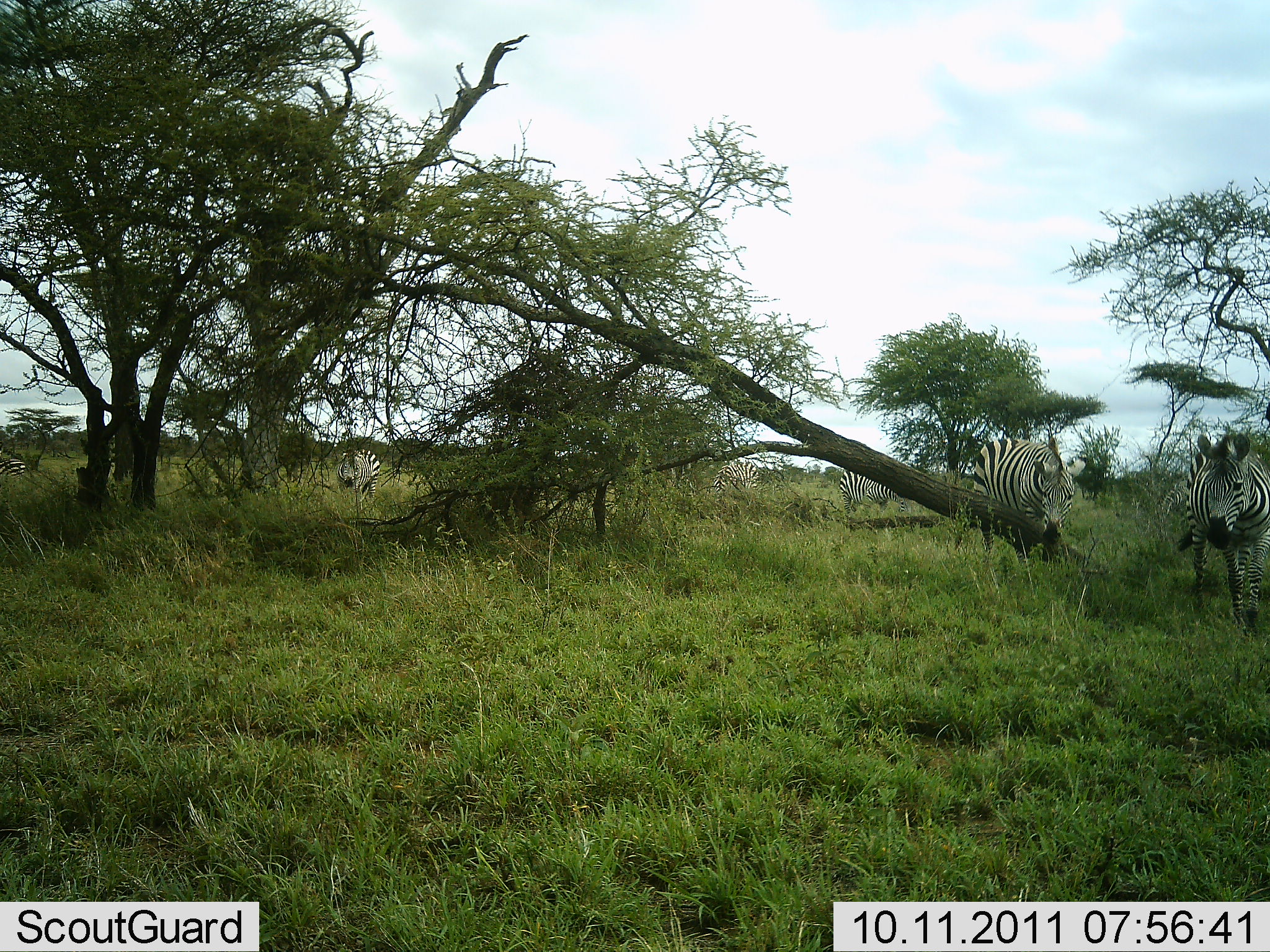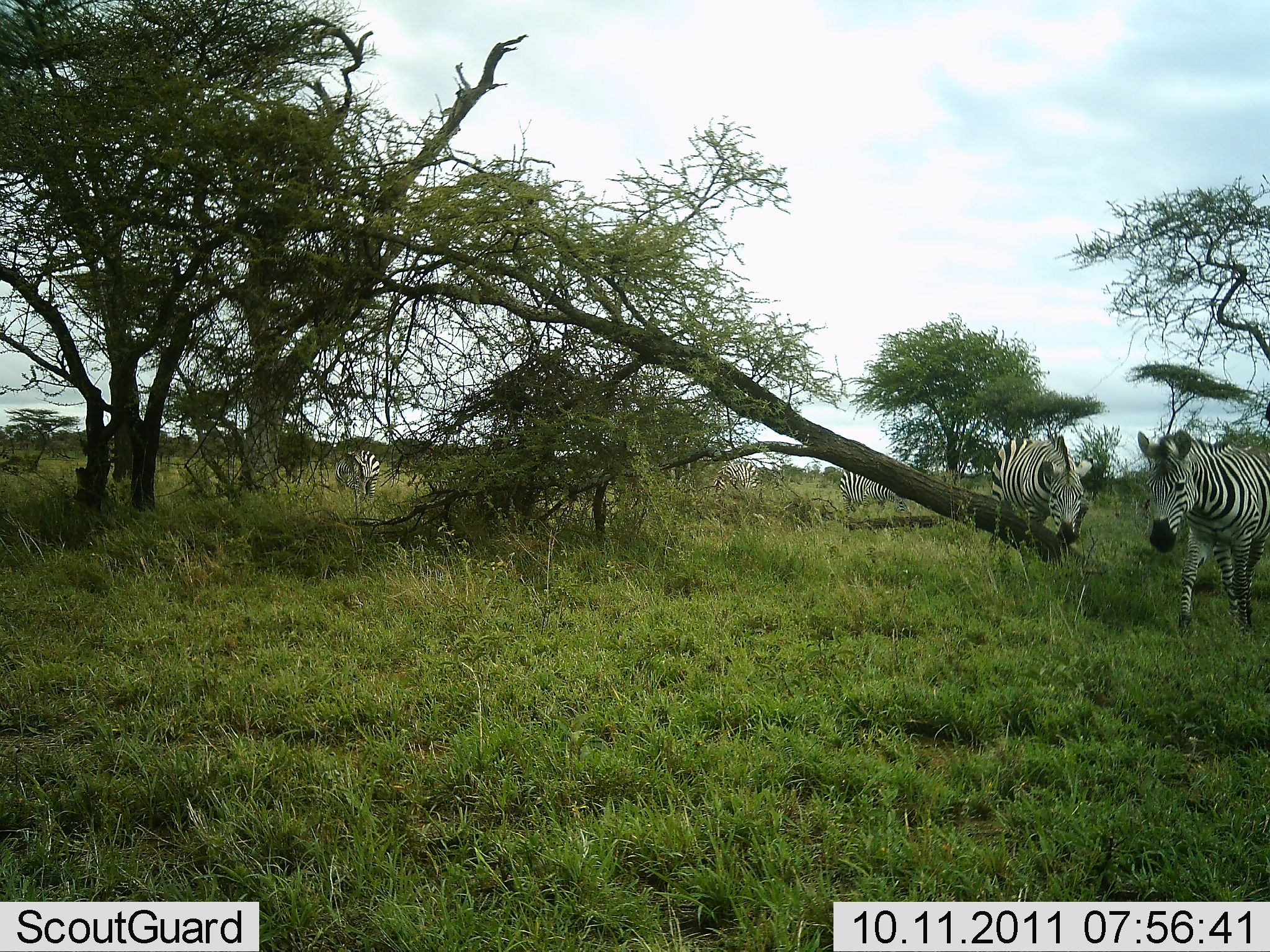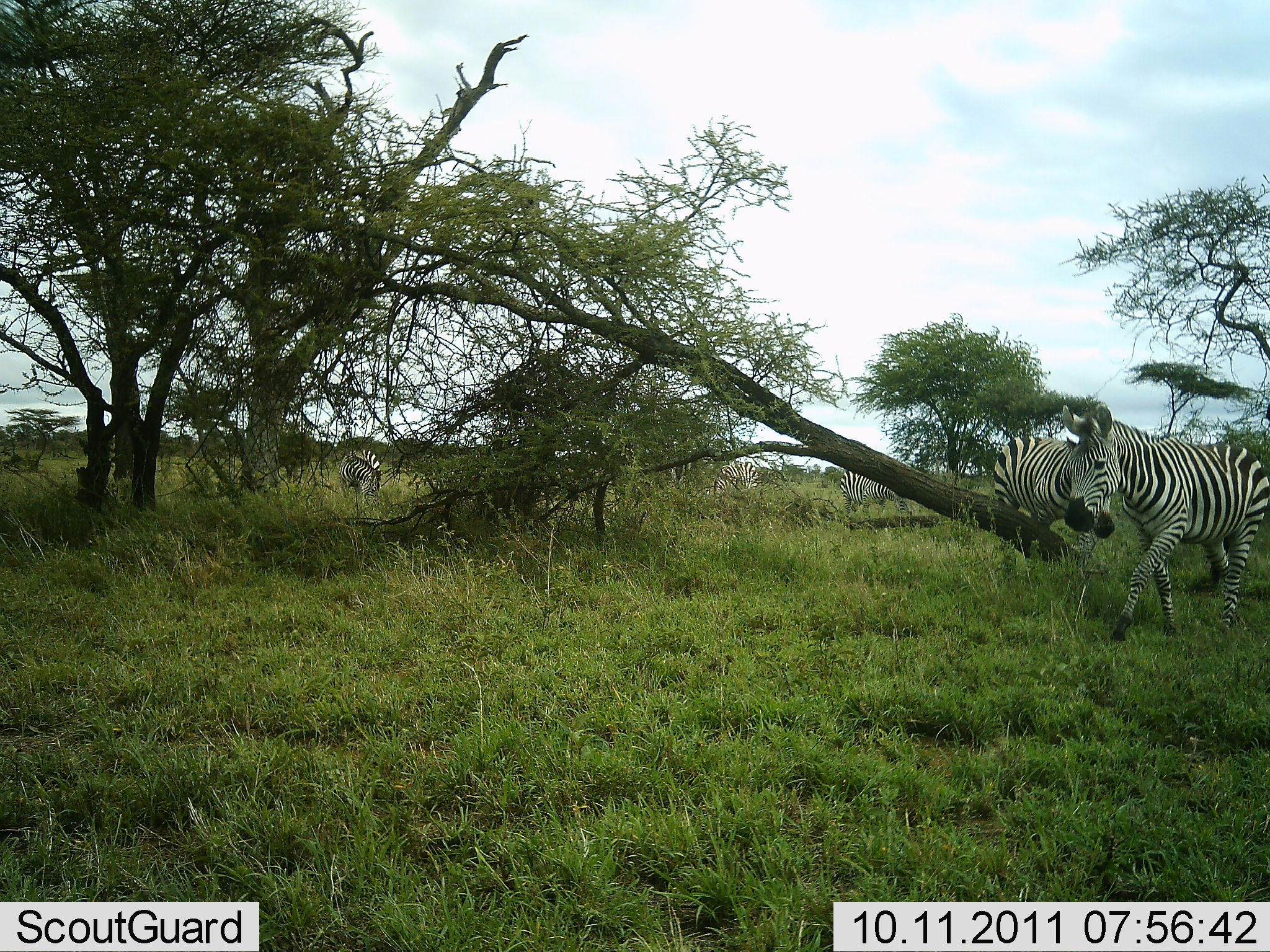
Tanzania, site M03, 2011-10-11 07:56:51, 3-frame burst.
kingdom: Animalia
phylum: Chordata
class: Mammalia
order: Perissodactyla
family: Equidae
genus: Equus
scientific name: Equus quagga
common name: plains zebra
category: zebra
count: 6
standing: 30%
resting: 0%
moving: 90%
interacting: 0%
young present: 0%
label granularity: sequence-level